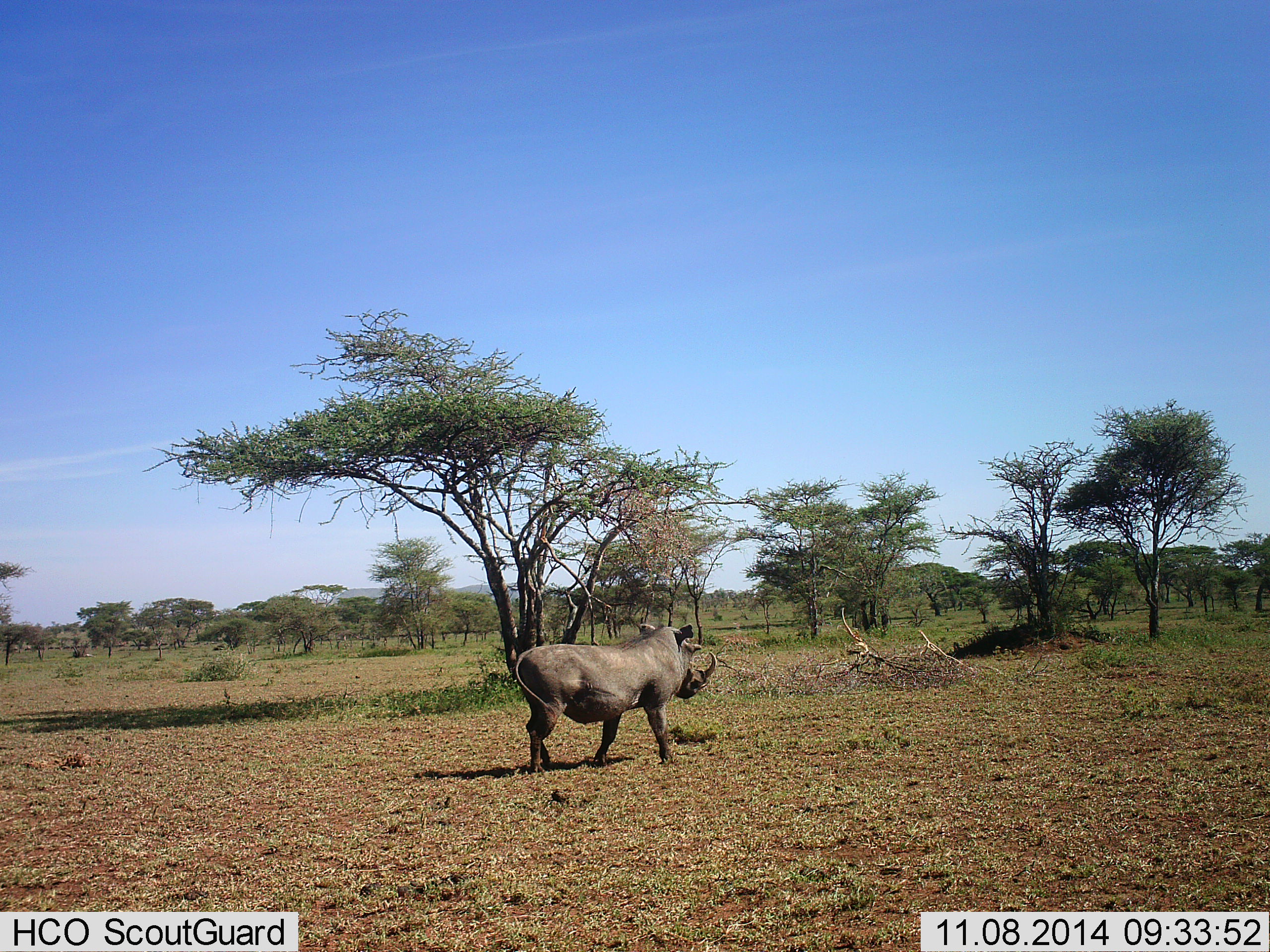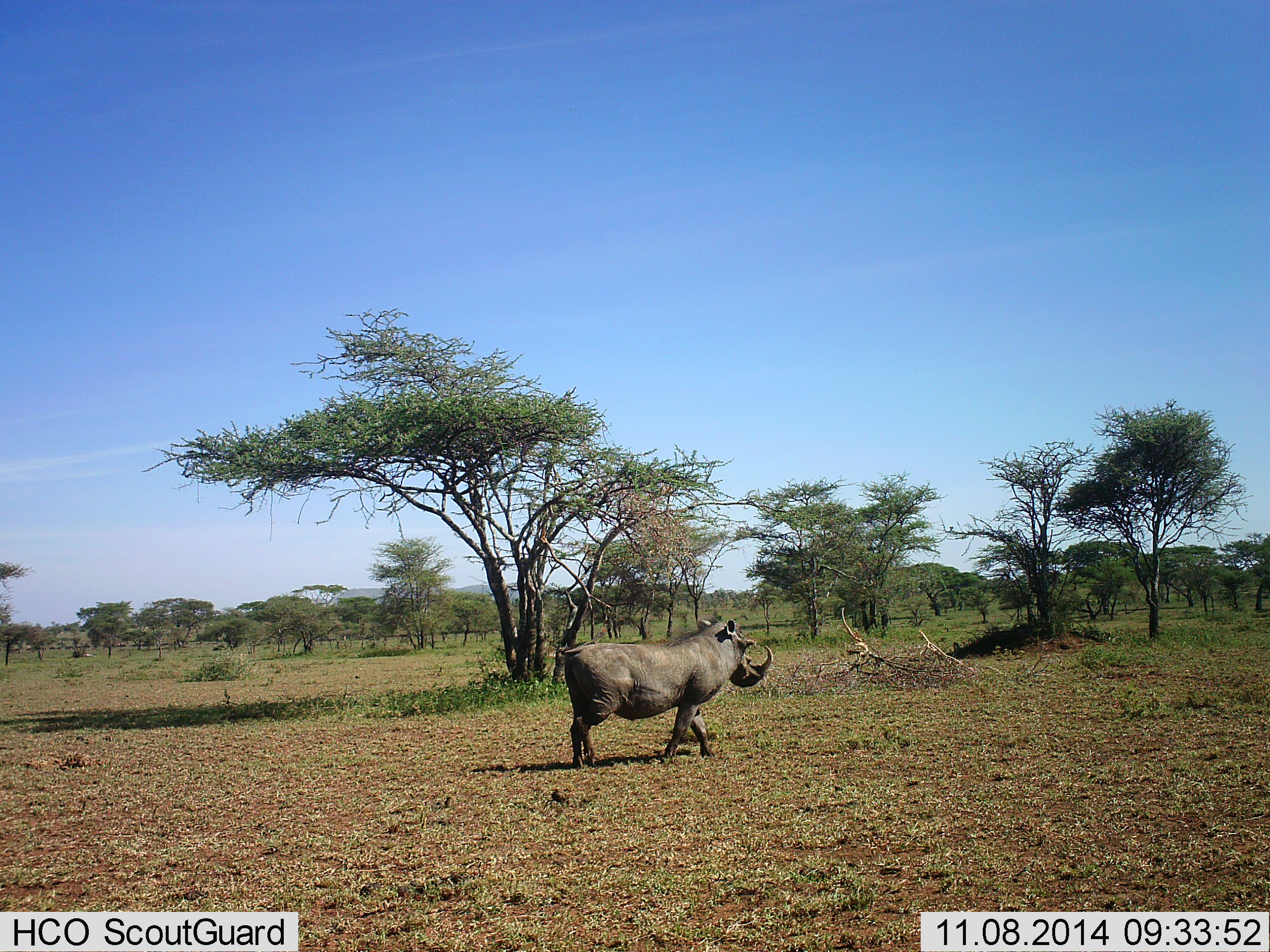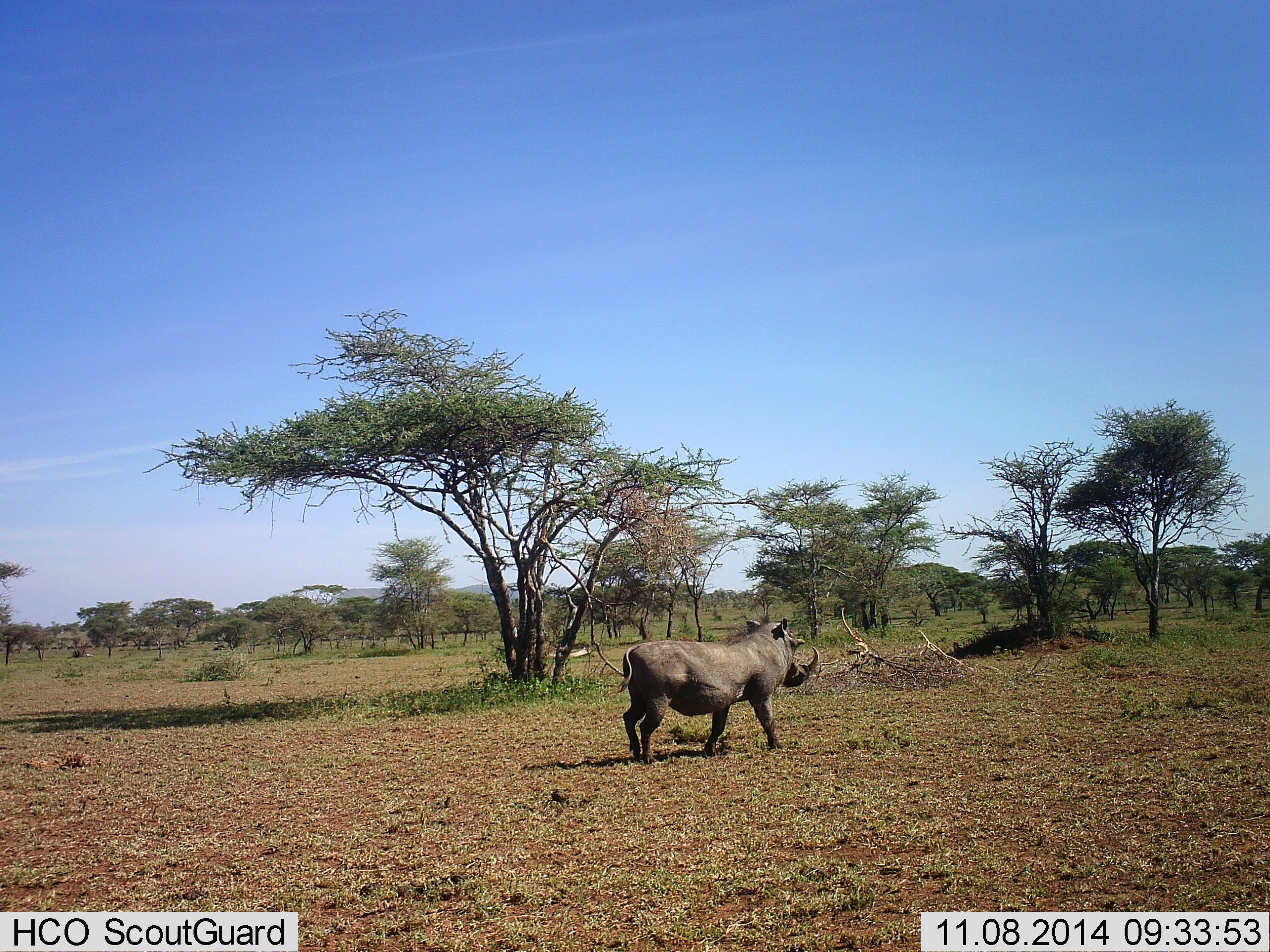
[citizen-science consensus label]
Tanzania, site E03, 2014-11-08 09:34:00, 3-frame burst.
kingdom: Animalia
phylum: Chordata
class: Mammalia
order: Artiodactyla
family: Suidae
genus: Phacochoerus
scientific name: Phacochoerus africanus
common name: warthog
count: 1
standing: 0%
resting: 0%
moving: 100%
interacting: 0%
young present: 0%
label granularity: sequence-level